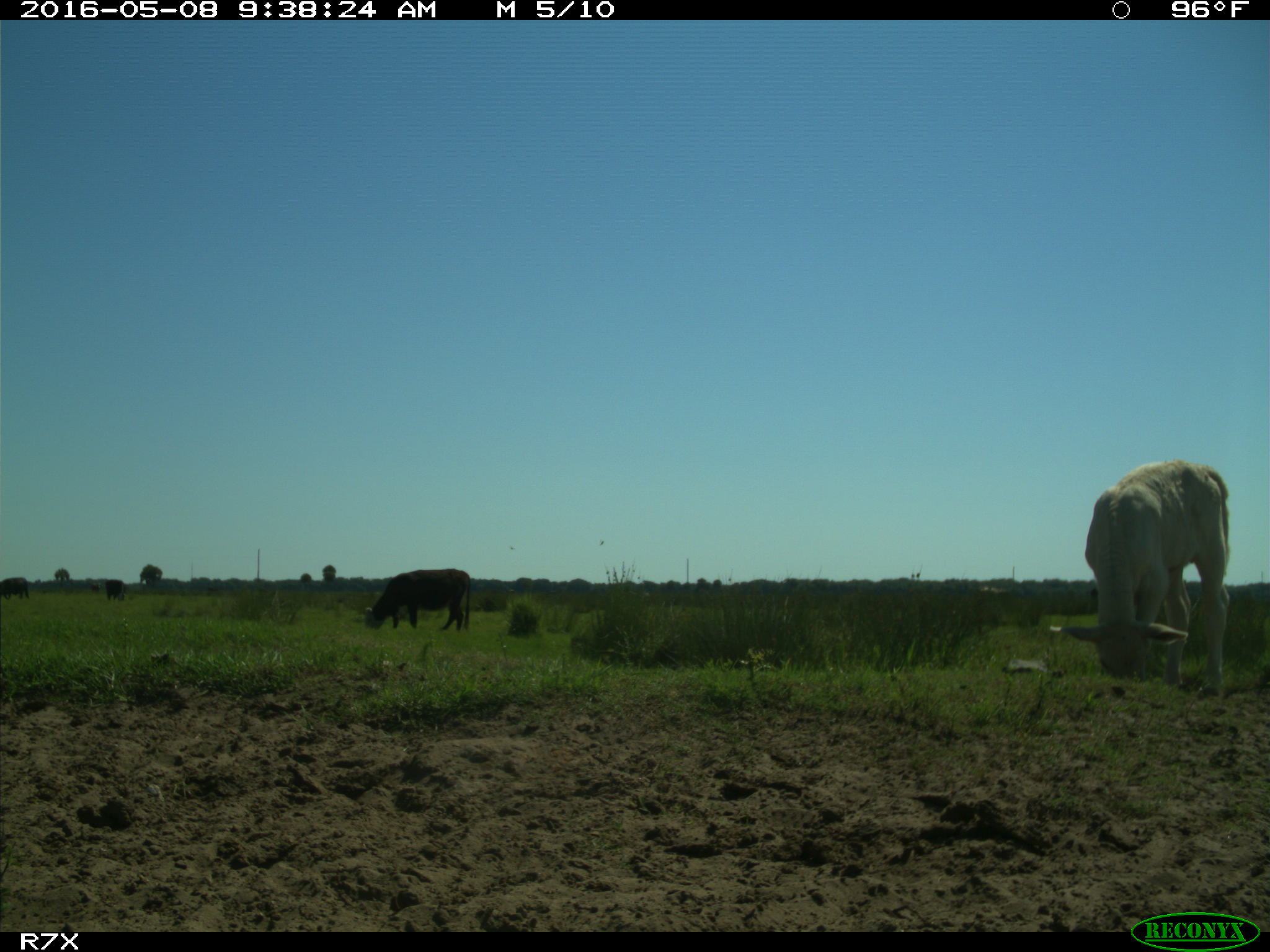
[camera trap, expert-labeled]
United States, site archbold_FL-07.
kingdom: Animalia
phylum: Chordata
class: Mammalia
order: Artiodactyla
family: Bovidae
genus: Bos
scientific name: Bos taurus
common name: domestic cow